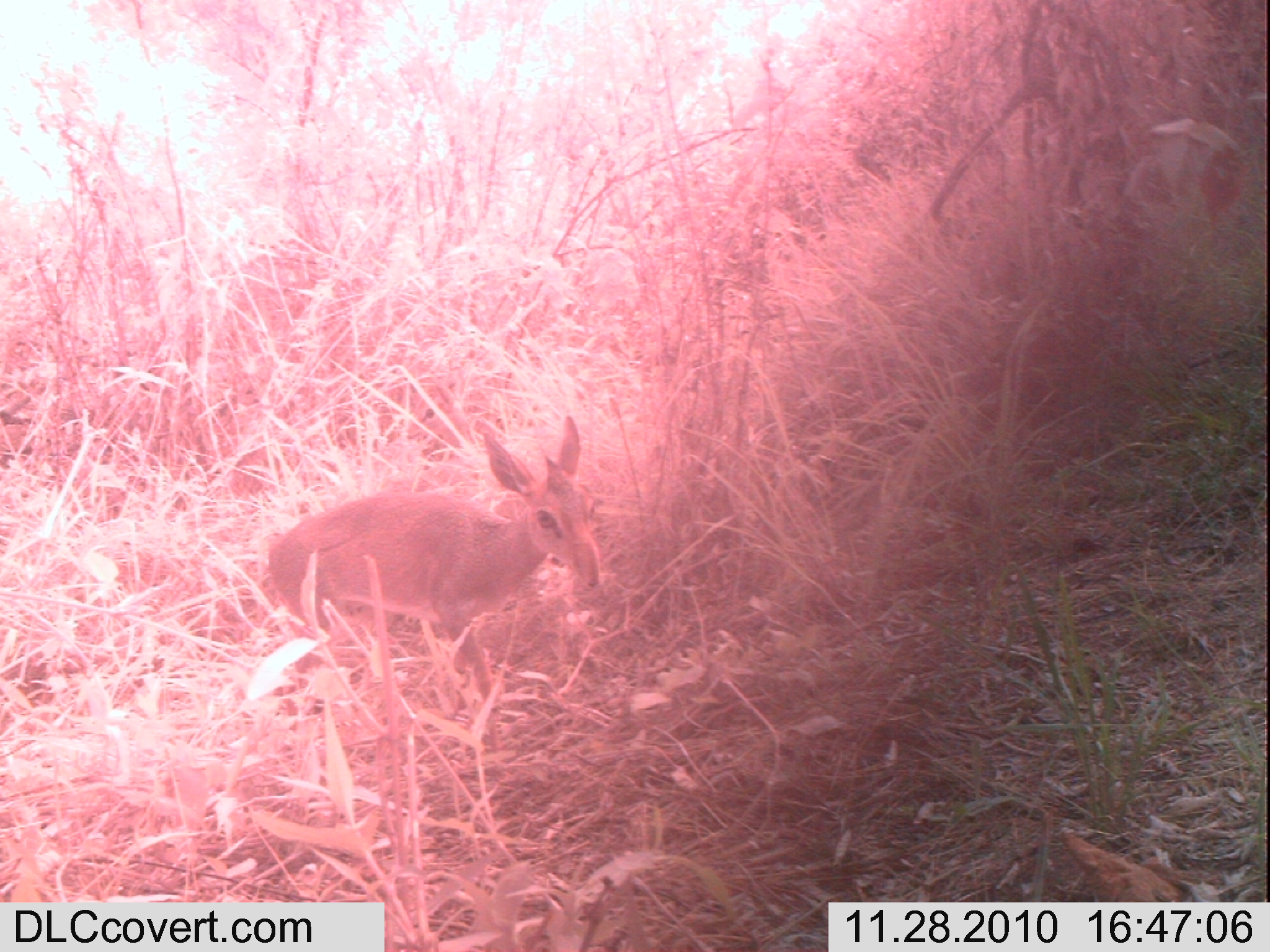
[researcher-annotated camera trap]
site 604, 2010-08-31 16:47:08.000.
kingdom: Animalia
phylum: Chordata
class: Mammalia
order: Artiodactyla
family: Bovidae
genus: Madoqua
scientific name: Madoqua guentheri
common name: günther's dik-dik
Madoqua guentheri (günther's dik-dik), count 1.